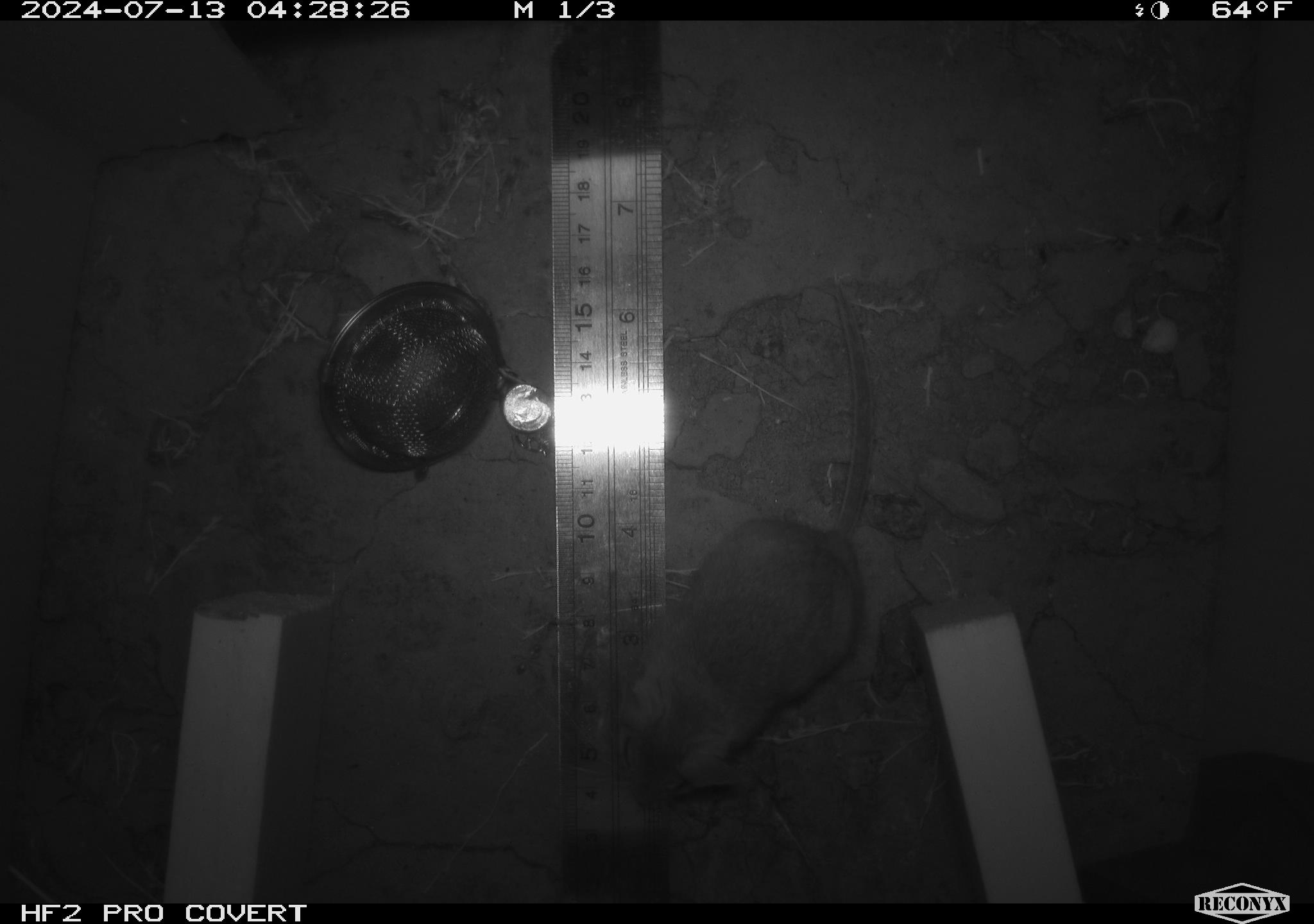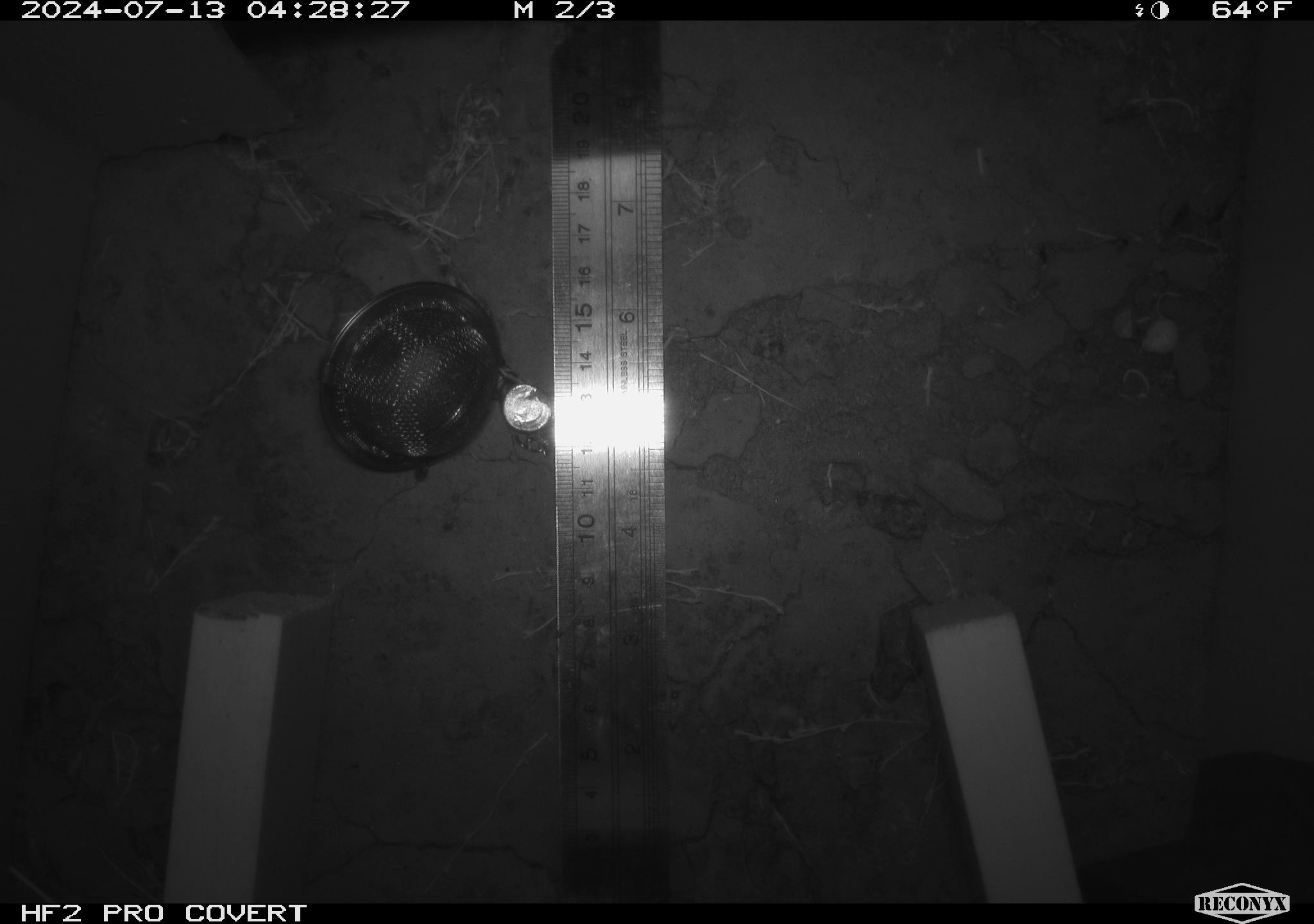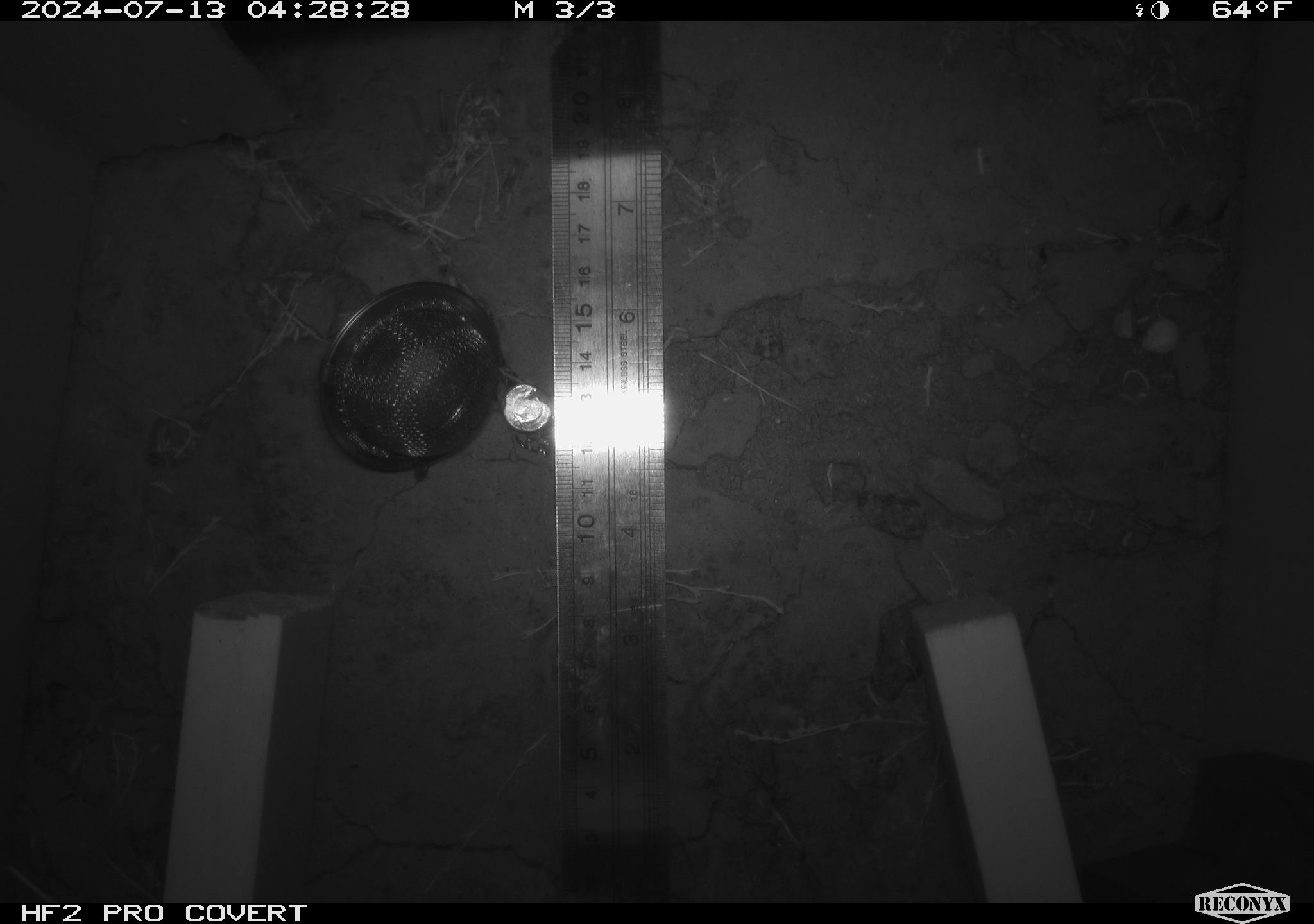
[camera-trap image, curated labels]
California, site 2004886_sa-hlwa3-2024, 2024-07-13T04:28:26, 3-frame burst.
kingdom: Animalia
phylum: Chordata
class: Mammalia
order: Rodentia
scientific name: Rodentia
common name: mouse species